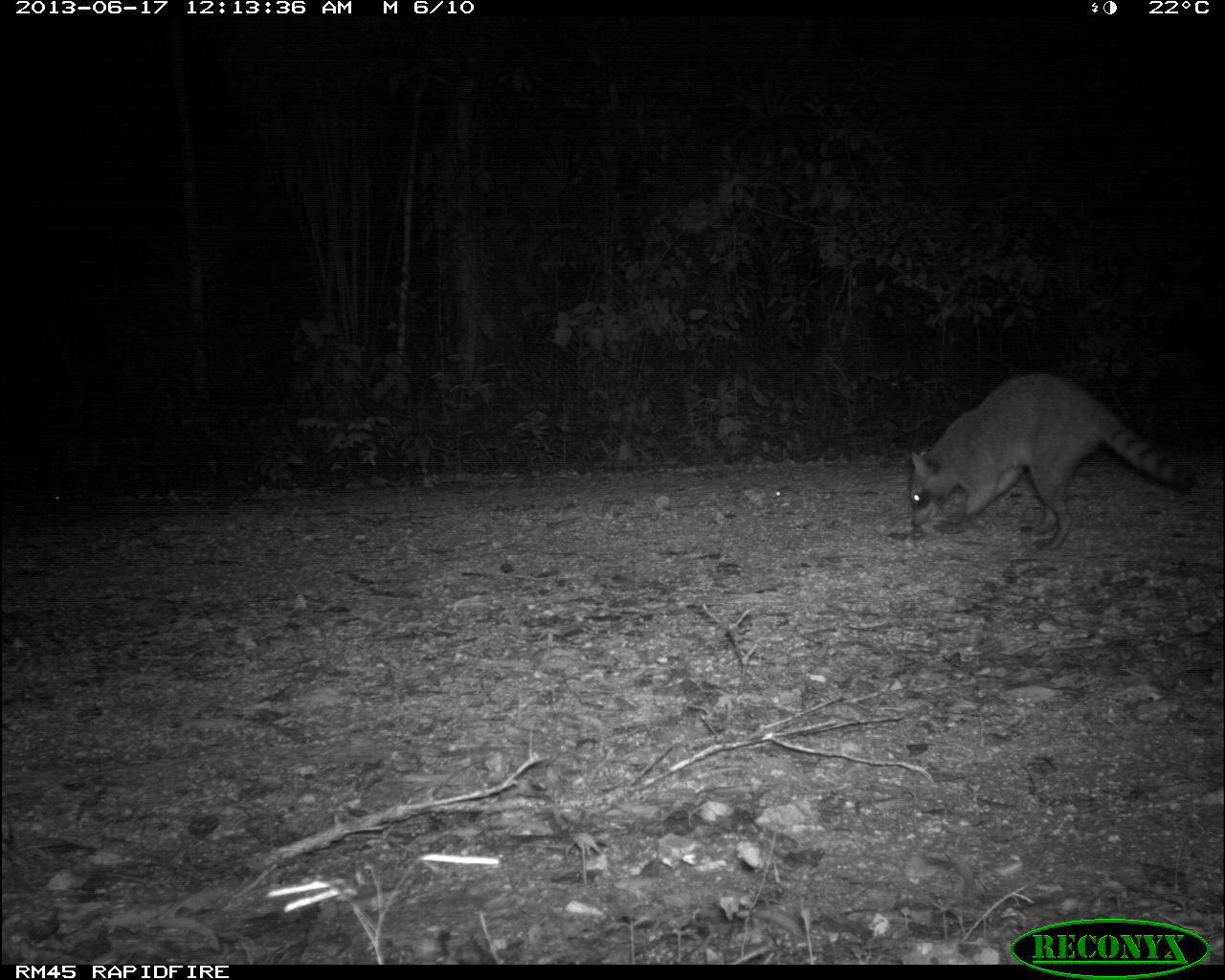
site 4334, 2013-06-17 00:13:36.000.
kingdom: Animalia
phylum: Chordata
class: Mammalia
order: Carnivora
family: Procyonidae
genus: Procyon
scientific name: Procyon lotor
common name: common raccoon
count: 1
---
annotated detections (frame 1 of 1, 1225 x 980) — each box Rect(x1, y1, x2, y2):
procyon lotor: Rect(908, 369, 1196, 551)